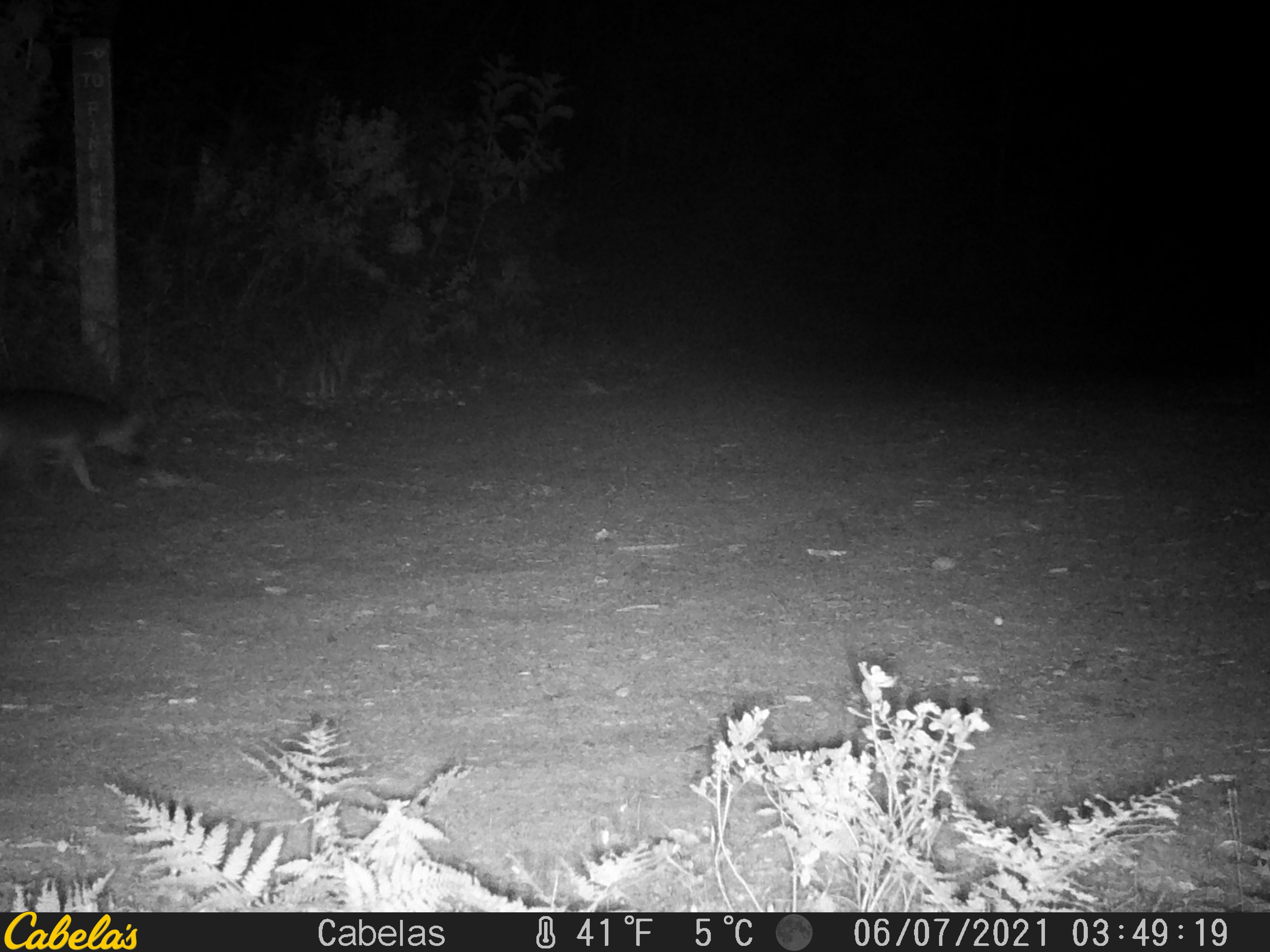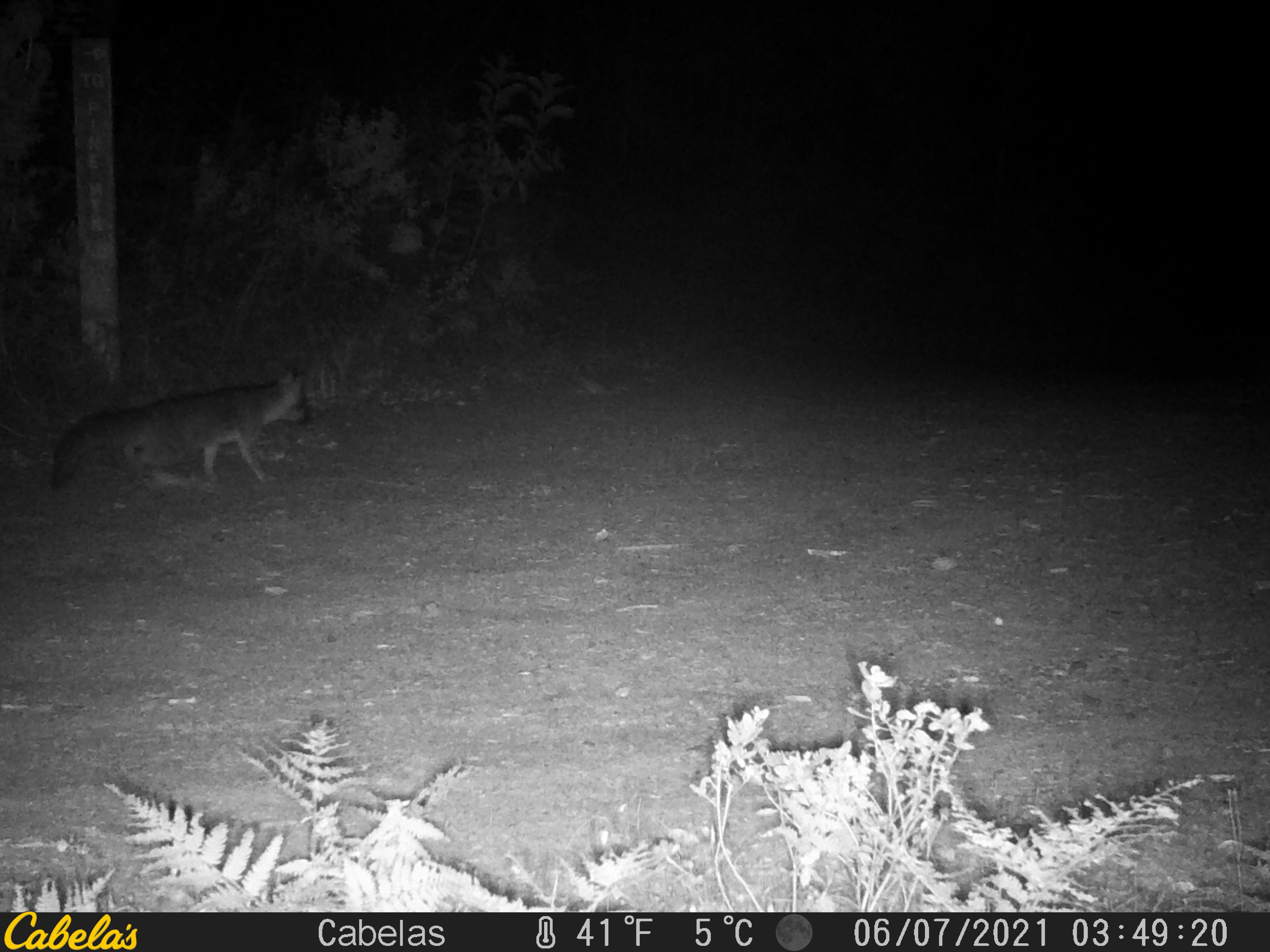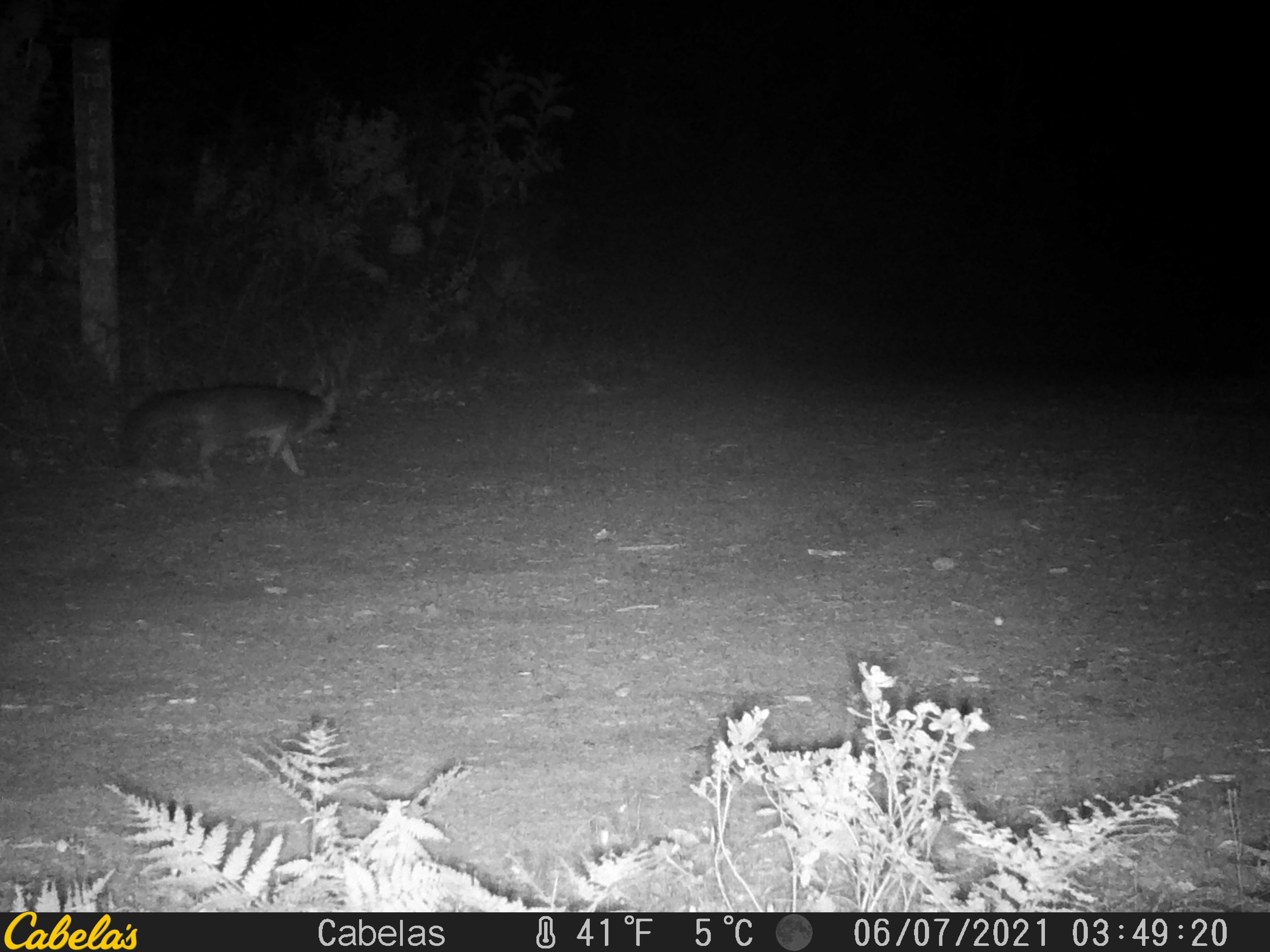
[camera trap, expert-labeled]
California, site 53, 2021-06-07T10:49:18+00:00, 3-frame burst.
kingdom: Animalia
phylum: Chordata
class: Mammalia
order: Carnivora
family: Canidae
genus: Urocyon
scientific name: Urocyon cinereoargenteus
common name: gray fox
Gray fox (Urocyon cinereoargenteus).